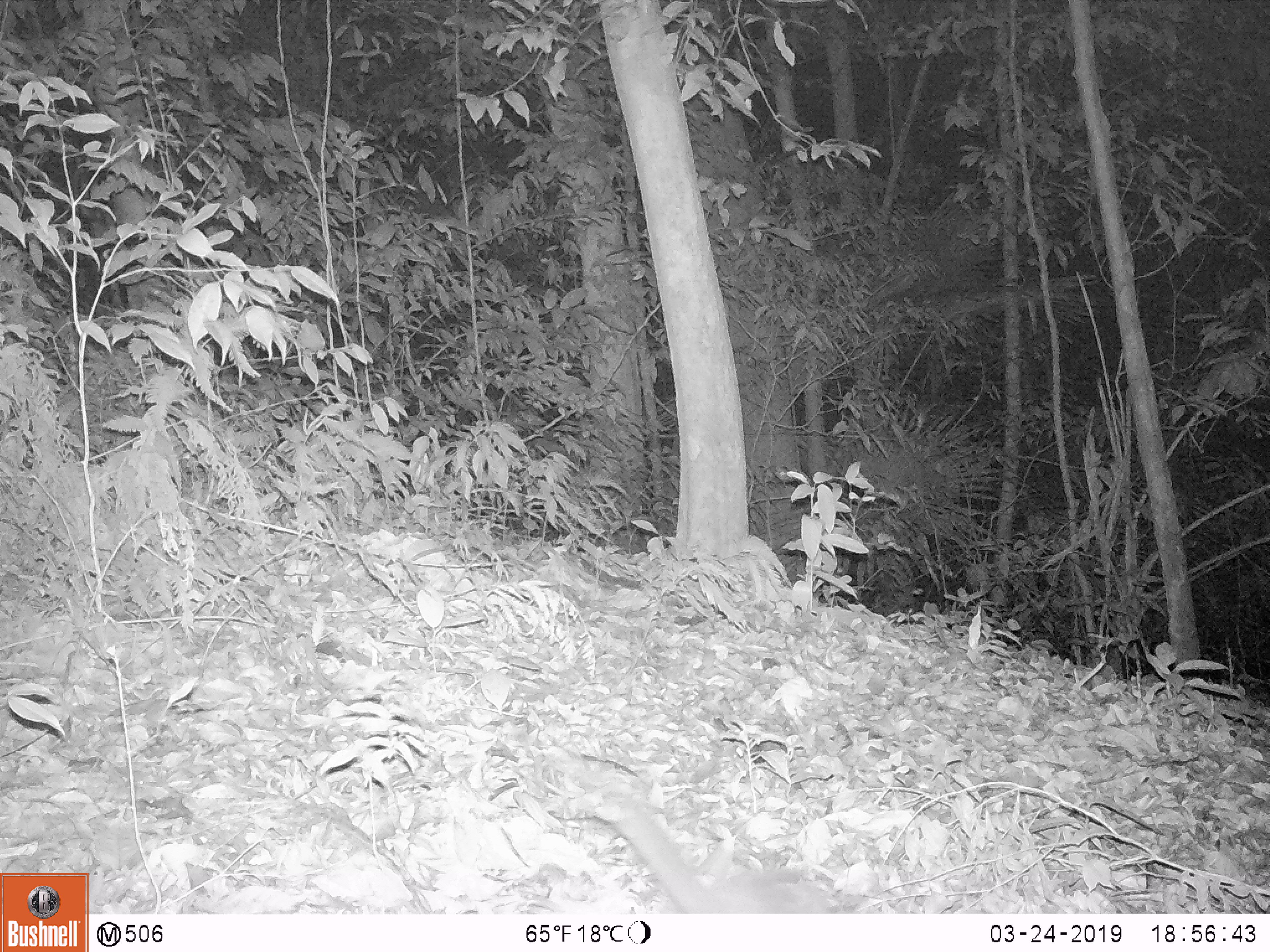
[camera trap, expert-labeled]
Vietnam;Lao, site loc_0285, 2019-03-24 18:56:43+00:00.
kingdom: Animalia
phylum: Chordata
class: Mammalia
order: Carnivora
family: Mustelidae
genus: Melogale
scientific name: Melogale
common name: ferret badger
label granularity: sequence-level